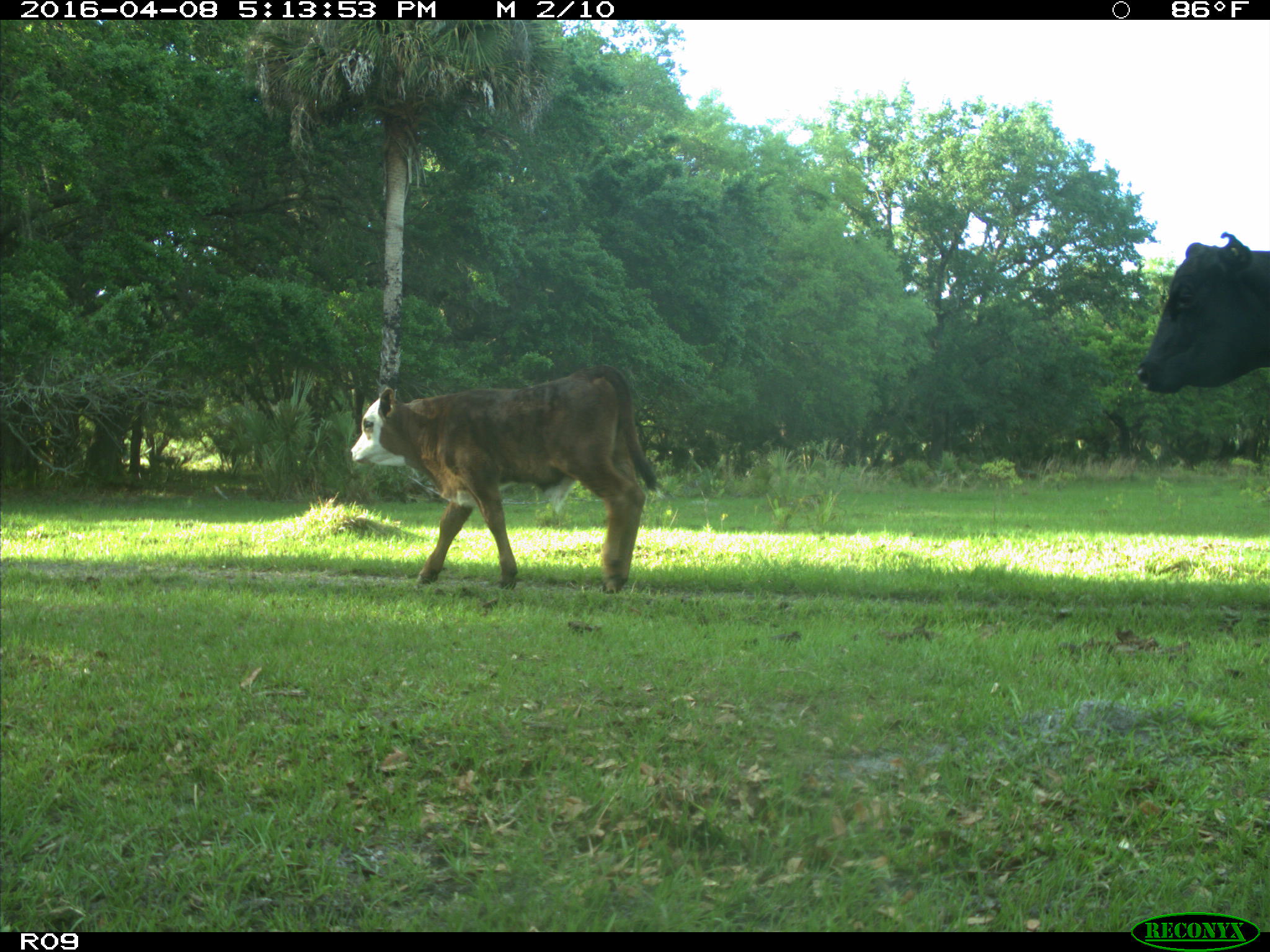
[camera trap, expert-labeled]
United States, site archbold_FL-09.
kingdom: Animalia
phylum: Chordata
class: Mammalia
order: Artiodactyla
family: Bovidae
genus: Bos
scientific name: Bos taurus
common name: domestic cow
Bos taurus (domestic cow).